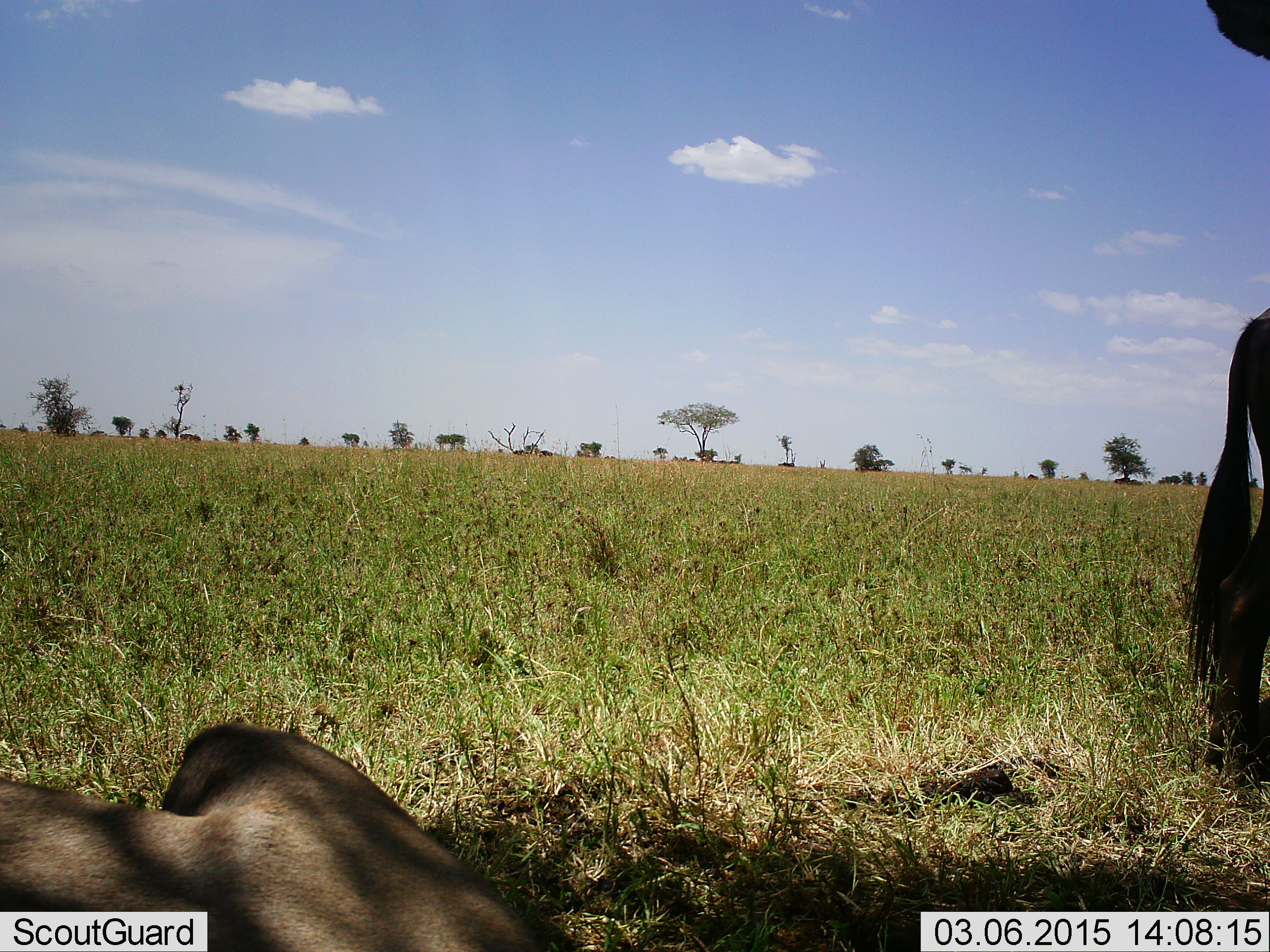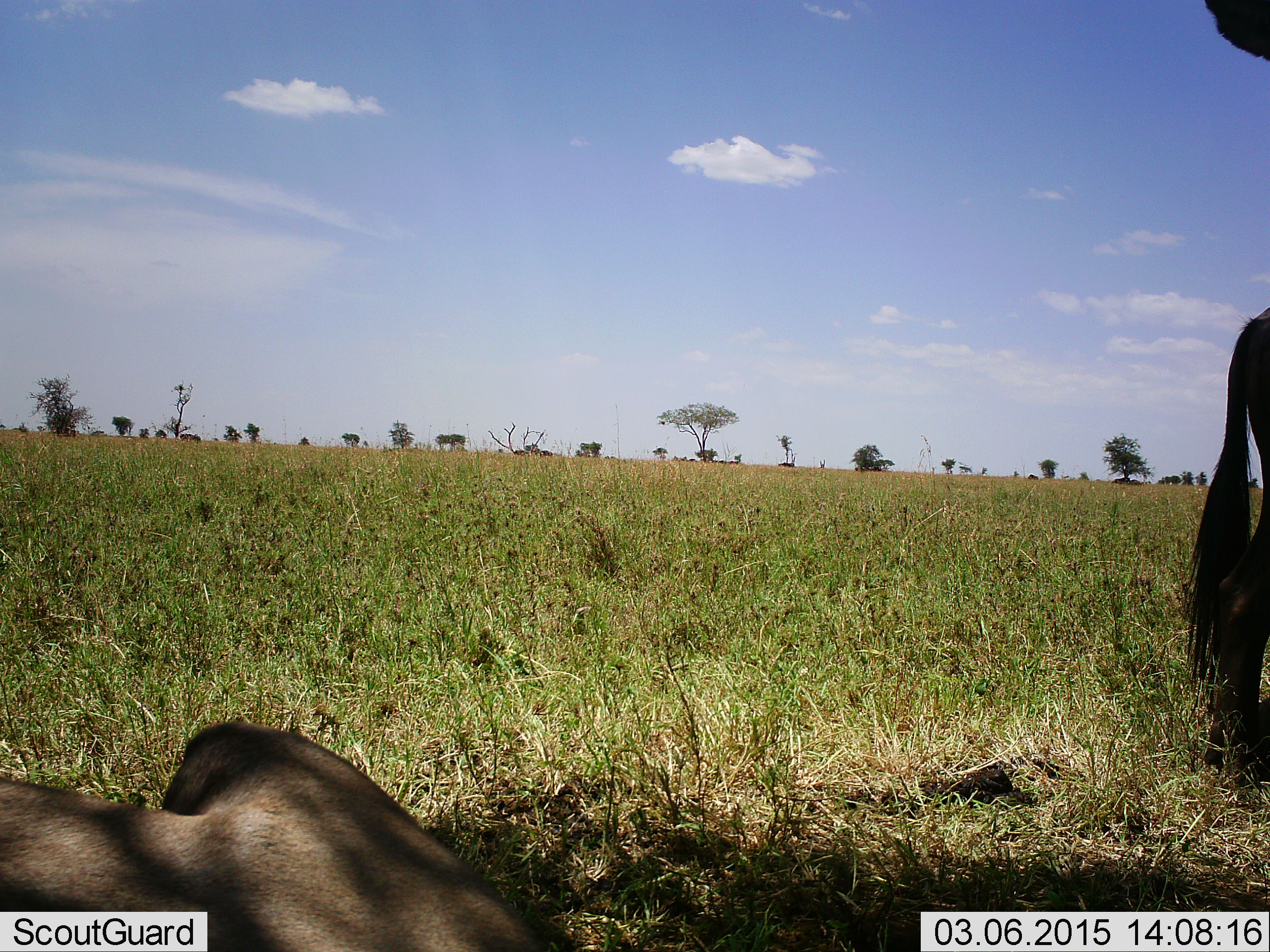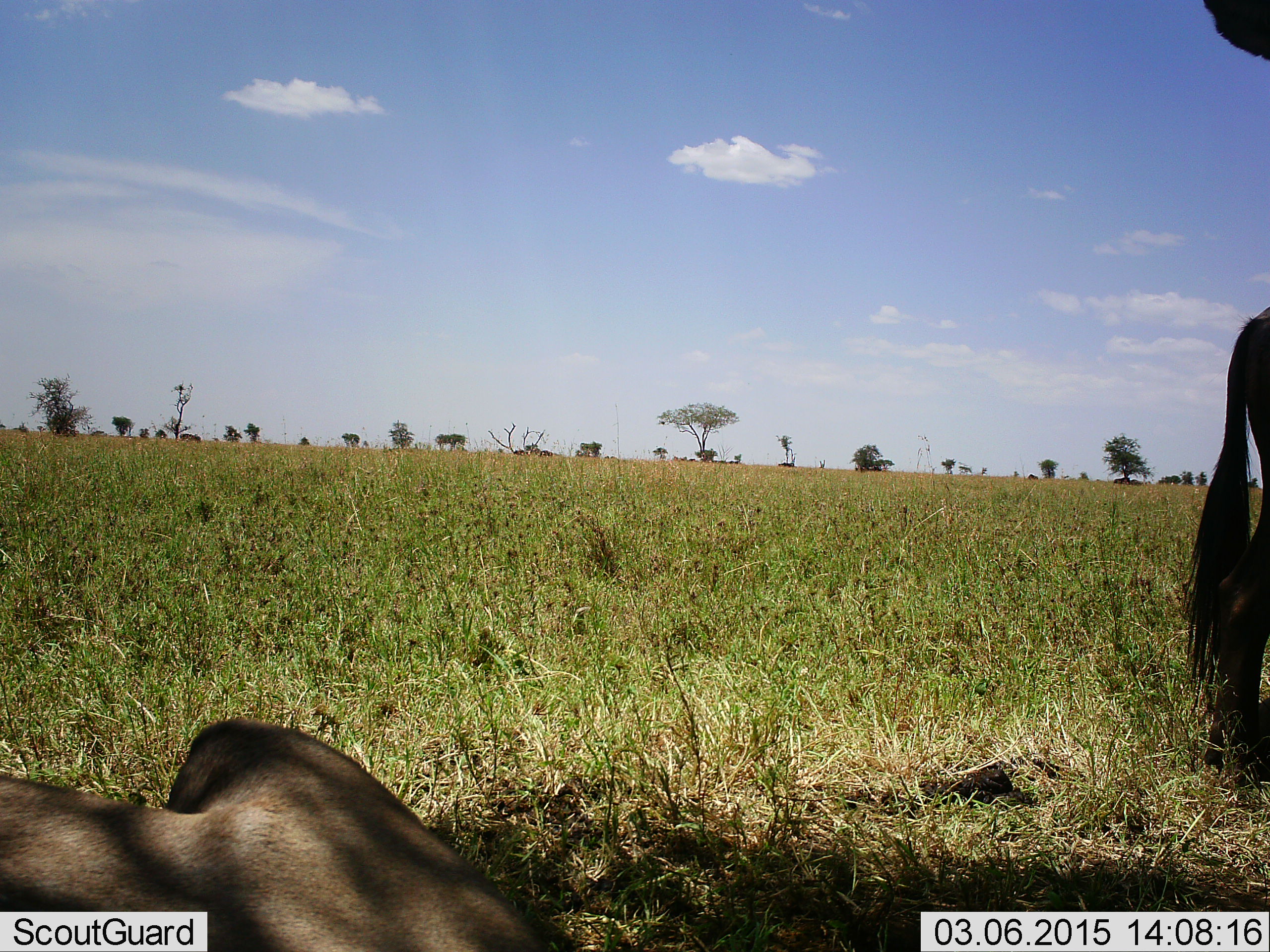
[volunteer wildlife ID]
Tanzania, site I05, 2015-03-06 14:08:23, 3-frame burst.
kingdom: Animalia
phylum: Chordata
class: Mammalia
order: Artiodactyla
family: Bovidae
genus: Connochaetes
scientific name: Connochaetes taurinus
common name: blue wildebeest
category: wildebeest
Wildebeest (blue wildebeest) (Connochaetes taurinus), count 2. Behavior (volunteer vote fractions): standing 90%, resting 100%, moving 0%, interacting 0%. Young present (vote fraction): 10%. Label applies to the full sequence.